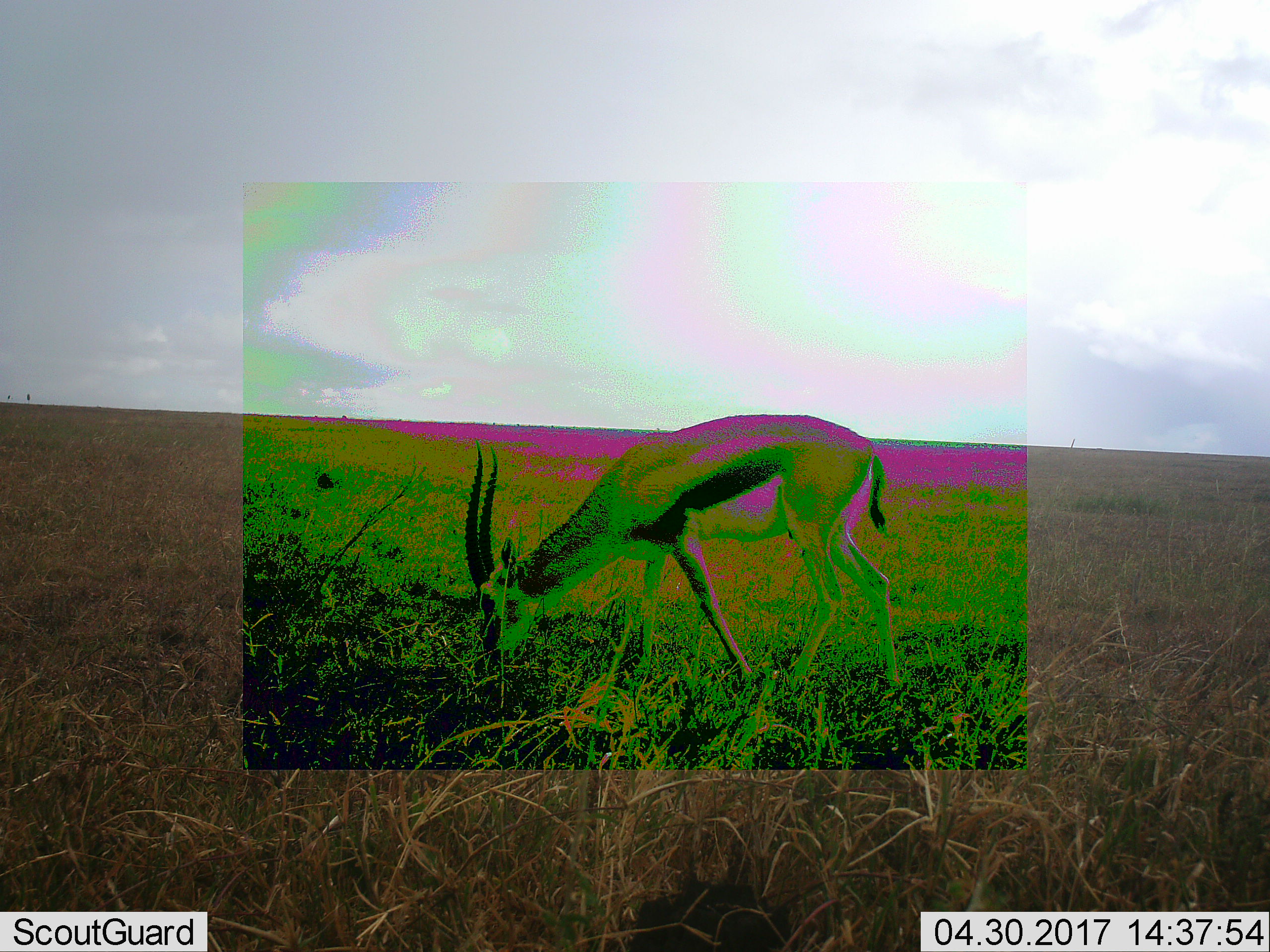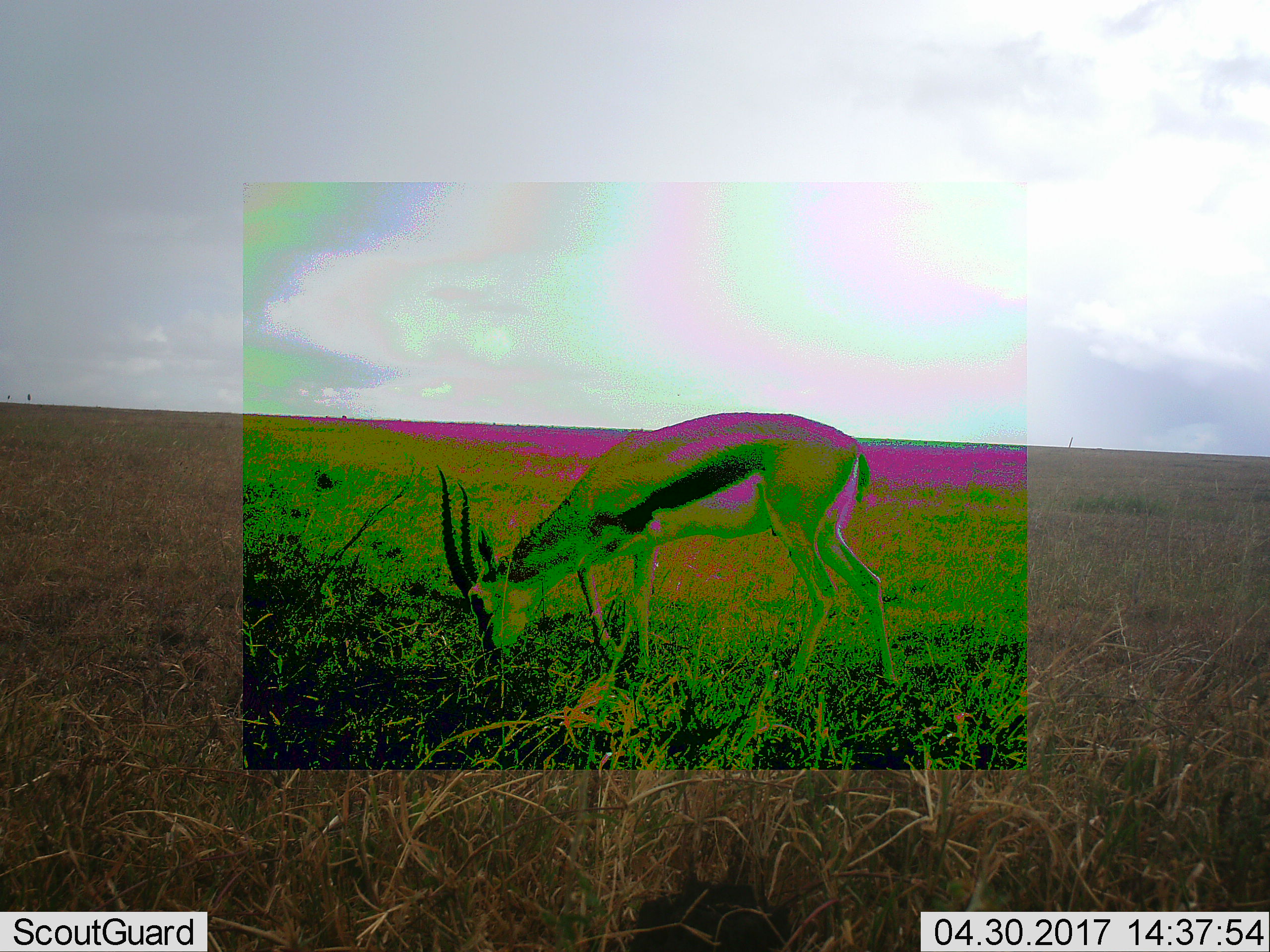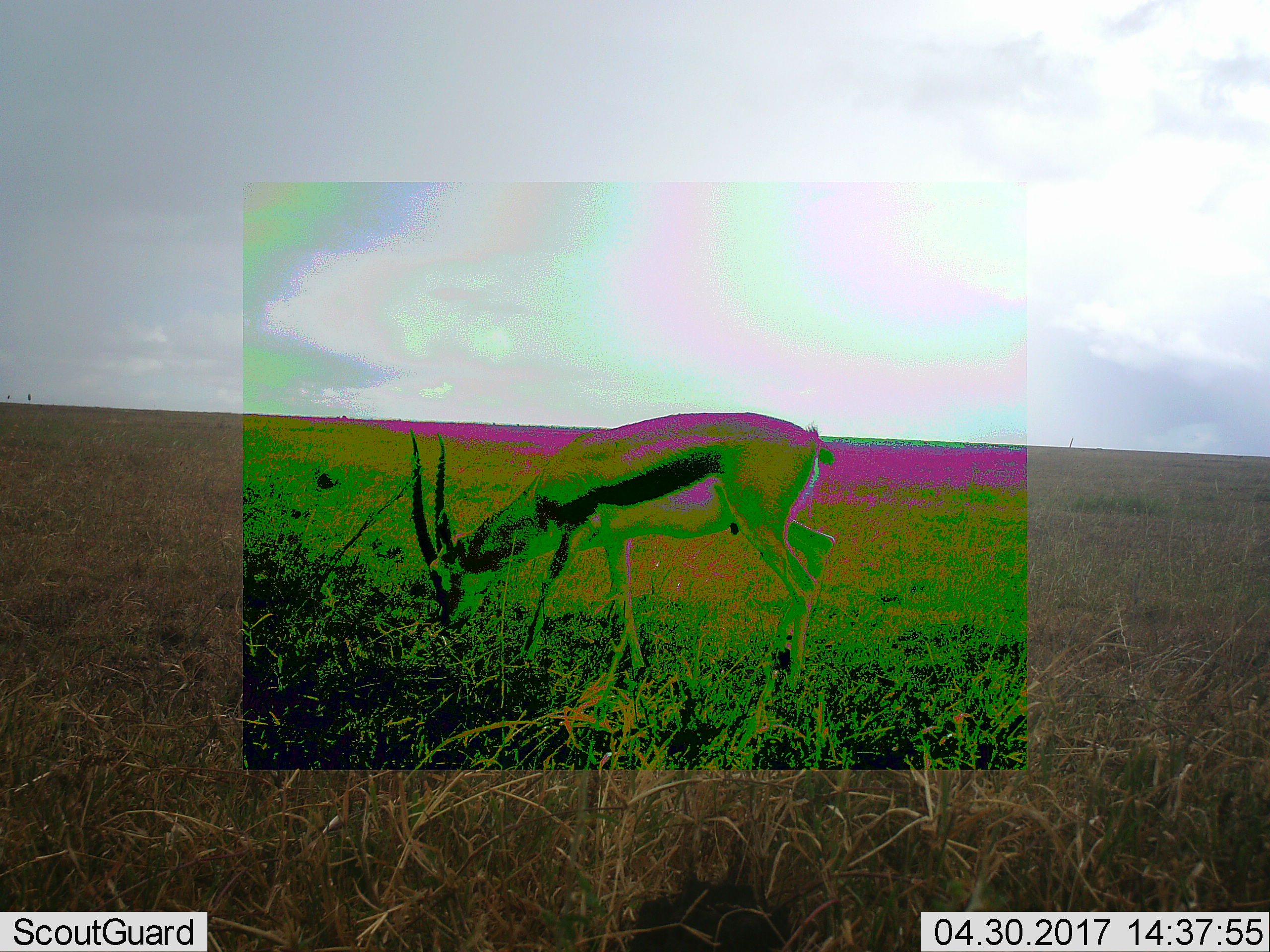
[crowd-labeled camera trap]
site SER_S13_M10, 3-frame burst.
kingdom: Animalia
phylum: Chordata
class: Mammalia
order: Artiodactyla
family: Bovidae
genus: Eudorcas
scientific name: Eudorcas thomsonii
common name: thomson's gazelle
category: gazellethomsons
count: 1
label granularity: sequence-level